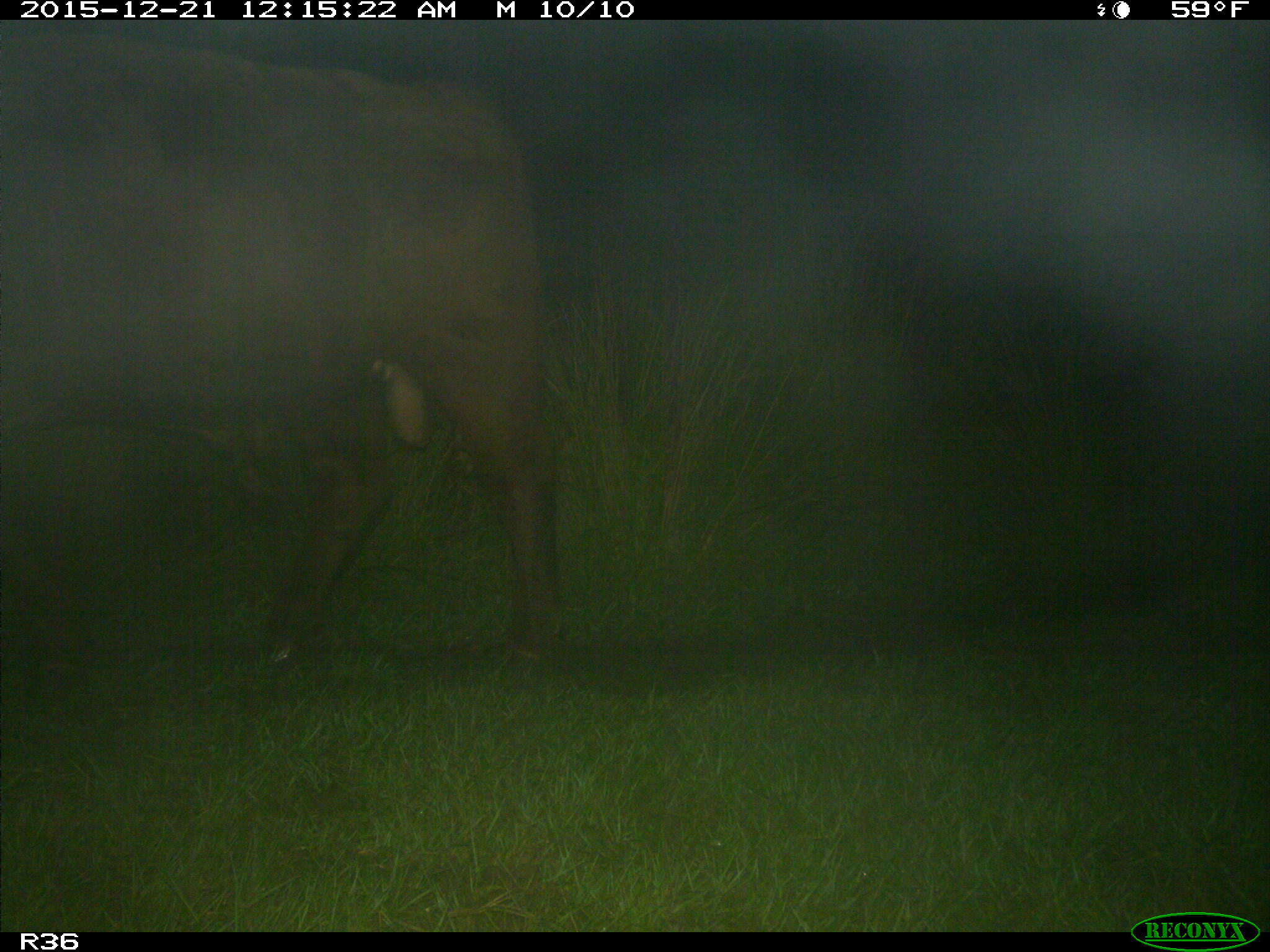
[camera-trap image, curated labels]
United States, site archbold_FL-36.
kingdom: Animalia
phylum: Chordata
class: Mammalia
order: Artiodactyla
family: Bovidae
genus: Bos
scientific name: Bos taurus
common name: domestic cow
Bos taurus (domestic cow).